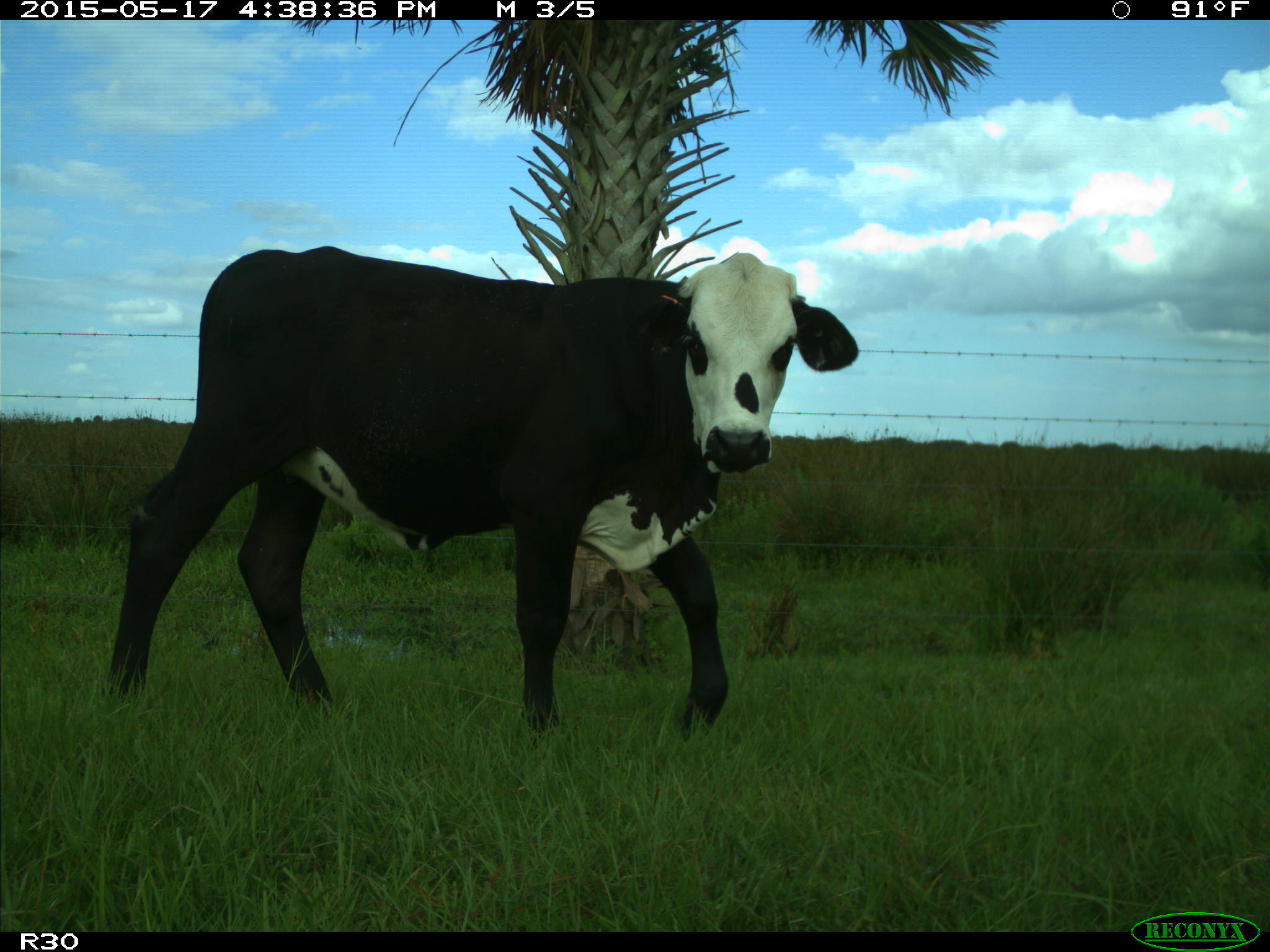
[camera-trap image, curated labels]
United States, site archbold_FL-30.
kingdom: Animalia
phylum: Chordata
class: Mammalia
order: Artiodactyla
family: Bovidae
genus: Bos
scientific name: Bos taurus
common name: domestic cow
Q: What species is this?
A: Bos taurus (domestic cow).